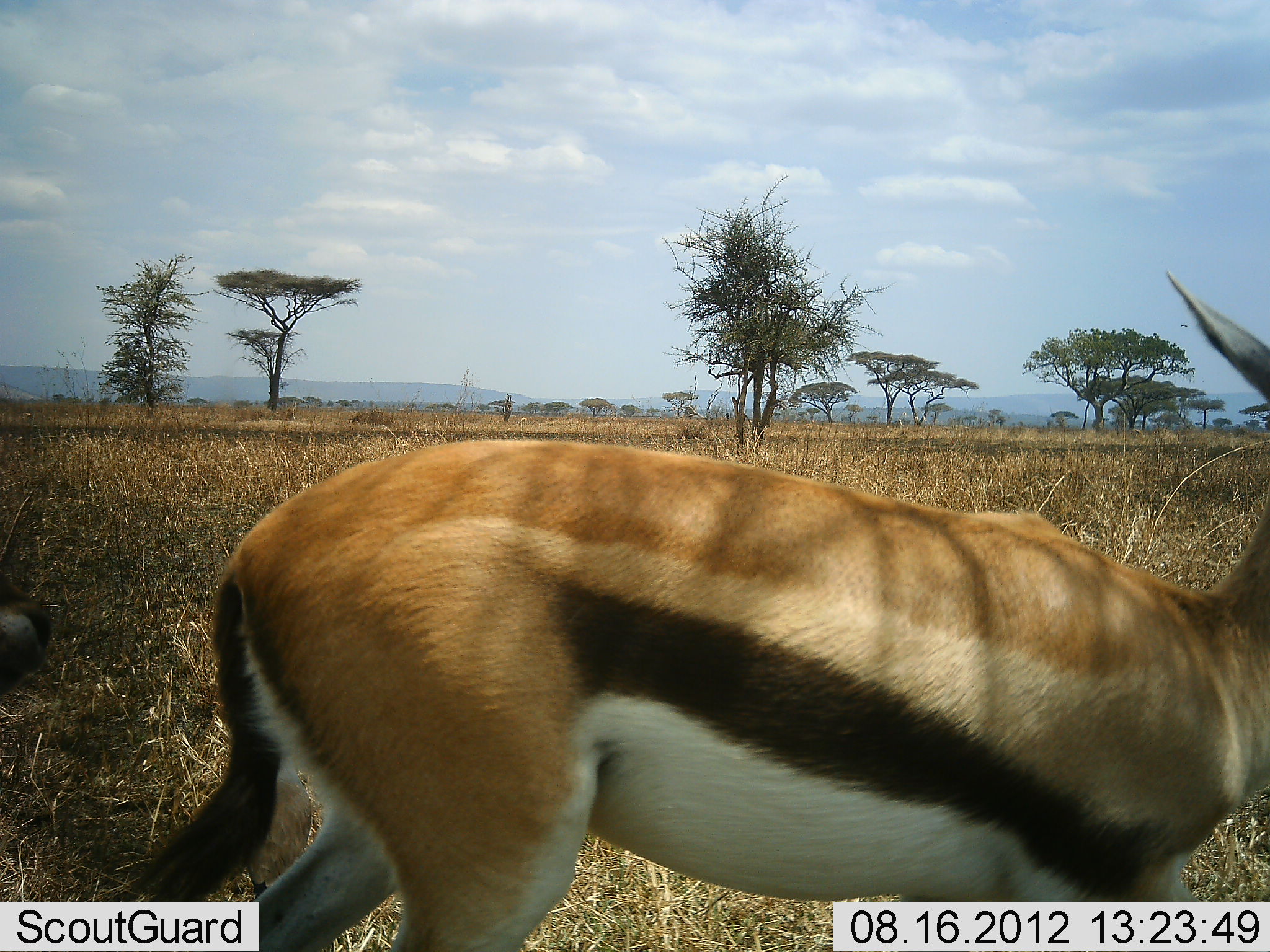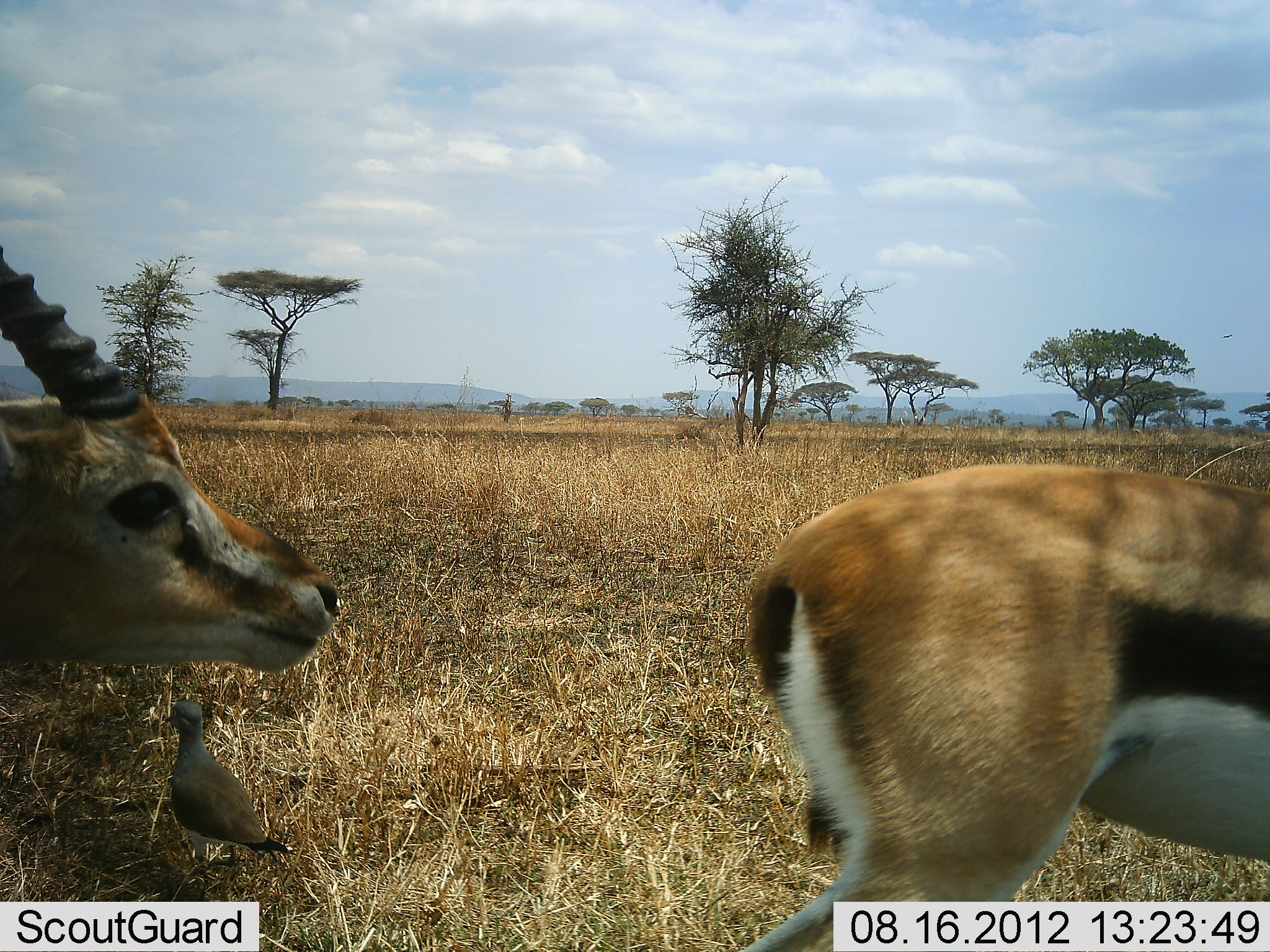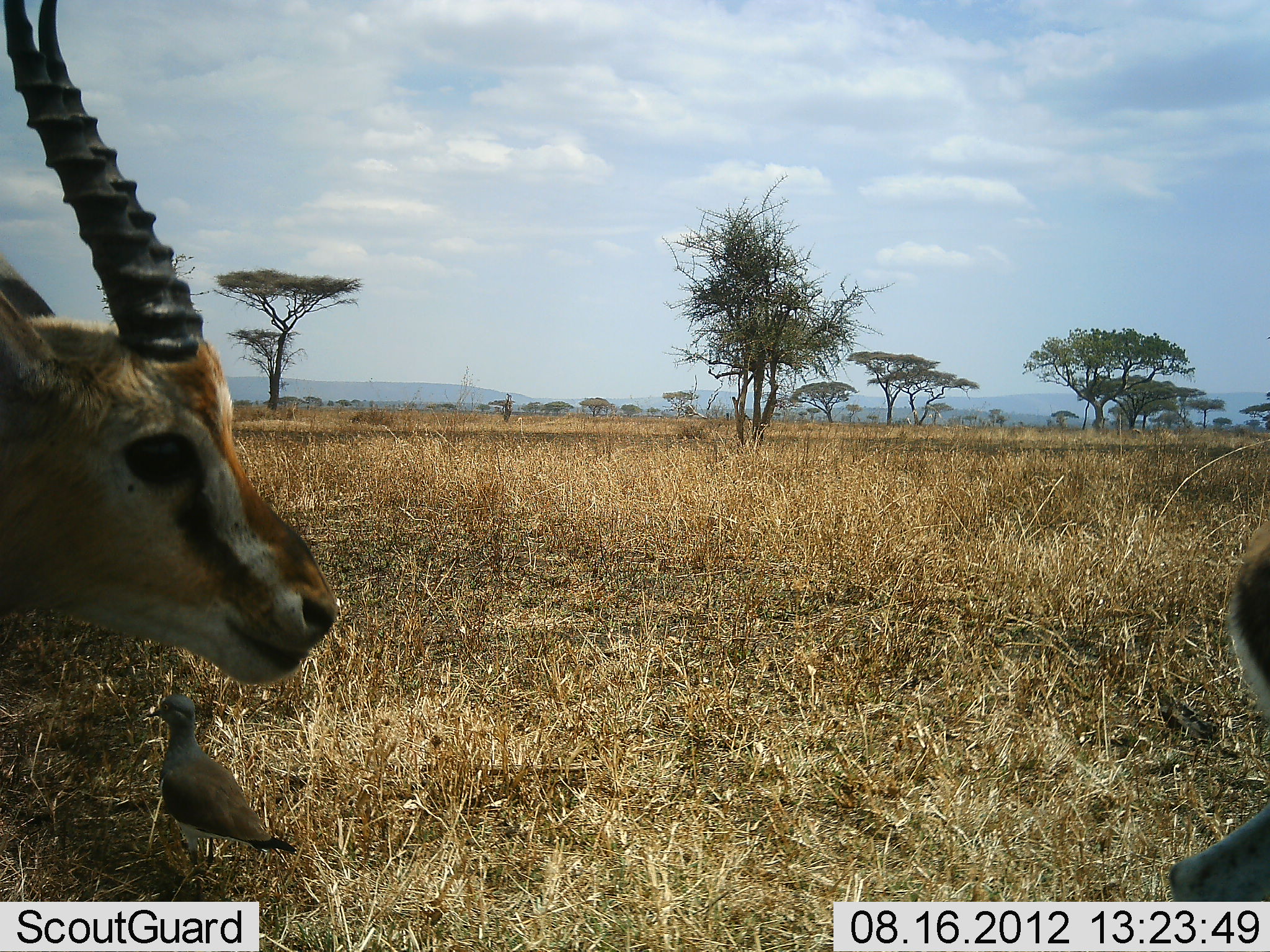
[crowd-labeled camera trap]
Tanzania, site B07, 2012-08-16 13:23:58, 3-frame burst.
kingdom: Animalia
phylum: Chordata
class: Mammalia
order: Artiodactyla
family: Bovidae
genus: Eudorcas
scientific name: Eudorcas thomsonii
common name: thomson's gazelle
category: gazellethomsons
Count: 2.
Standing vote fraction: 0%.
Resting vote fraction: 0%.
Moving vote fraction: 100%.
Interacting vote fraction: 0%.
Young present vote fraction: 0%.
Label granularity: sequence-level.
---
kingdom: Animalia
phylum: Chordata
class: Aves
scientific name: Aves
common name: bird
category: otherbird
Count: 1.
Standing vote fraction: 100%.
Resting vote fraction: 0%.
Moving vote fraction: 0%.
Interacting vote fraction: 0%.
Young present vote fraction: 0%.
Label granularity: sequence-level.